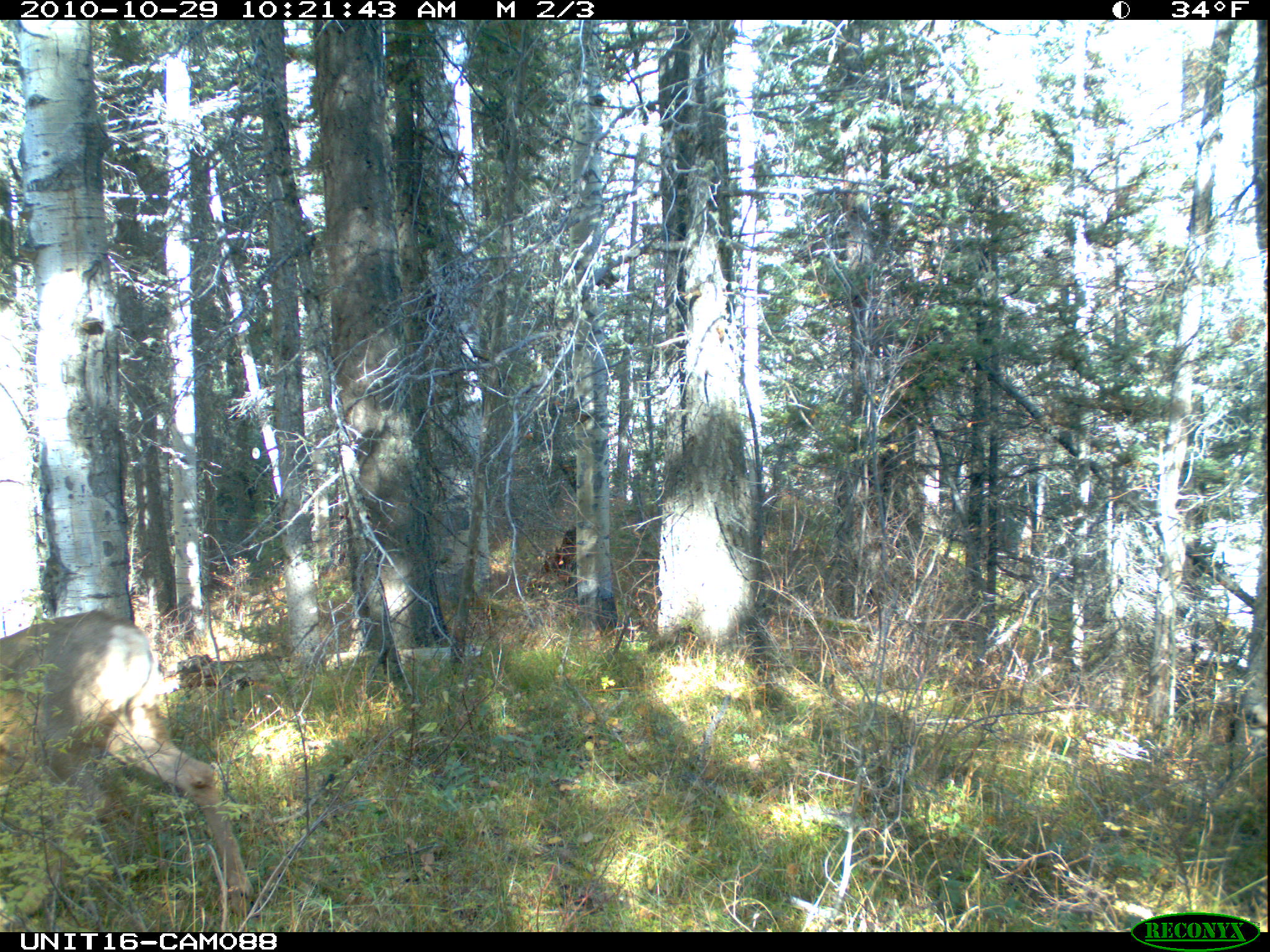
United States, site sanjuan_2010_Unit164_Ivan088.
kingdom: Animalia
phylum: Chordata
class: Mammalia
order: Artiodactyla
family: Cervidae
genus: Odocoileus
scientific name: Odocoileus hemionus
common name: mule deer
Odocoileus hemionus (mule deer).